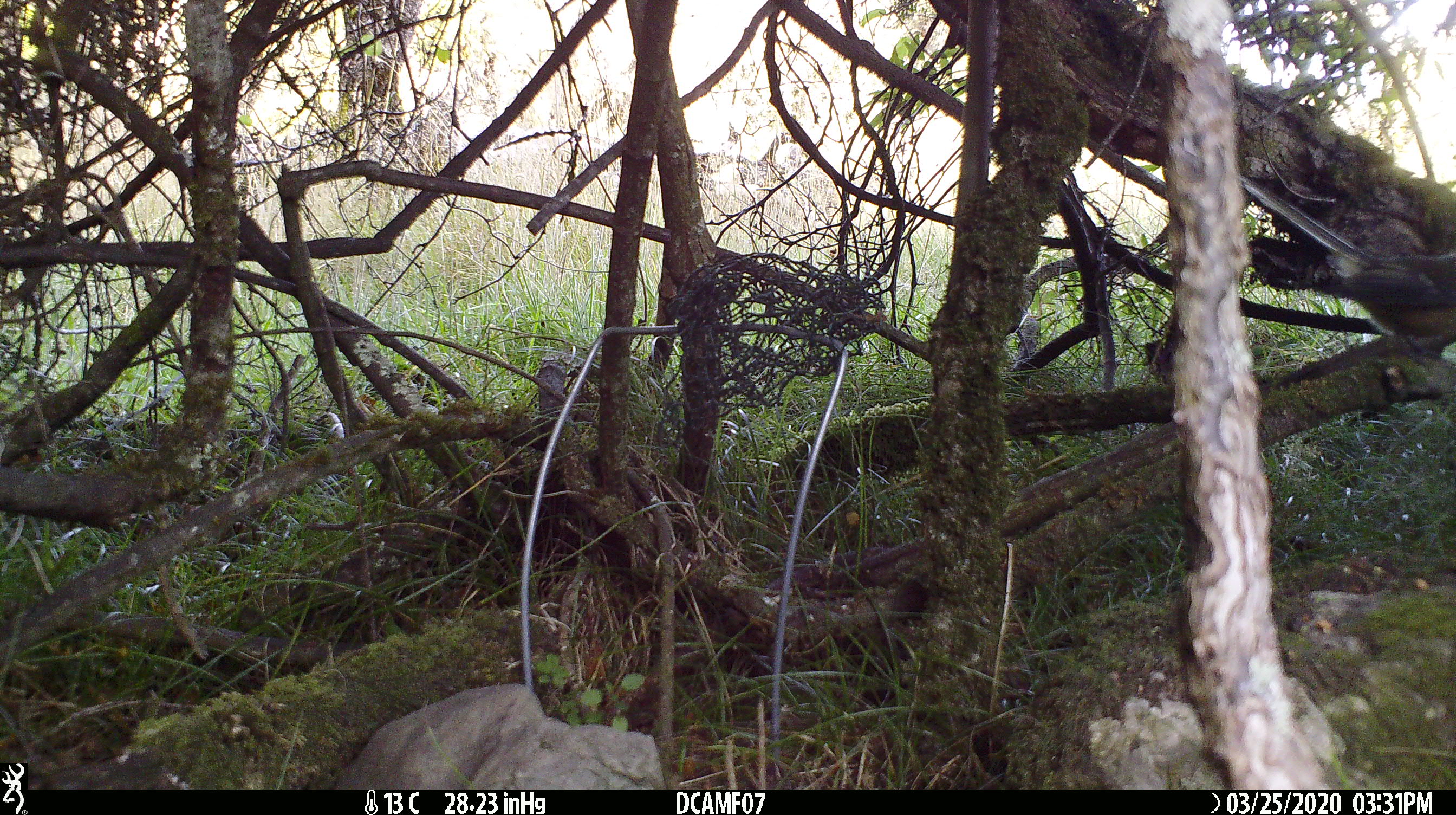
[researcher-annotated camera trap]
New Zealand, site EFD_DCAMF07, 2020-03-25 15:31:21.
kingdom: Animalia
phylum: Chordata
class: Aves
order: Passeriformes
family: Rhipiduridae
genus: Rhipidura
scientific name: Rhipidura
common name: fantails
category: fantail